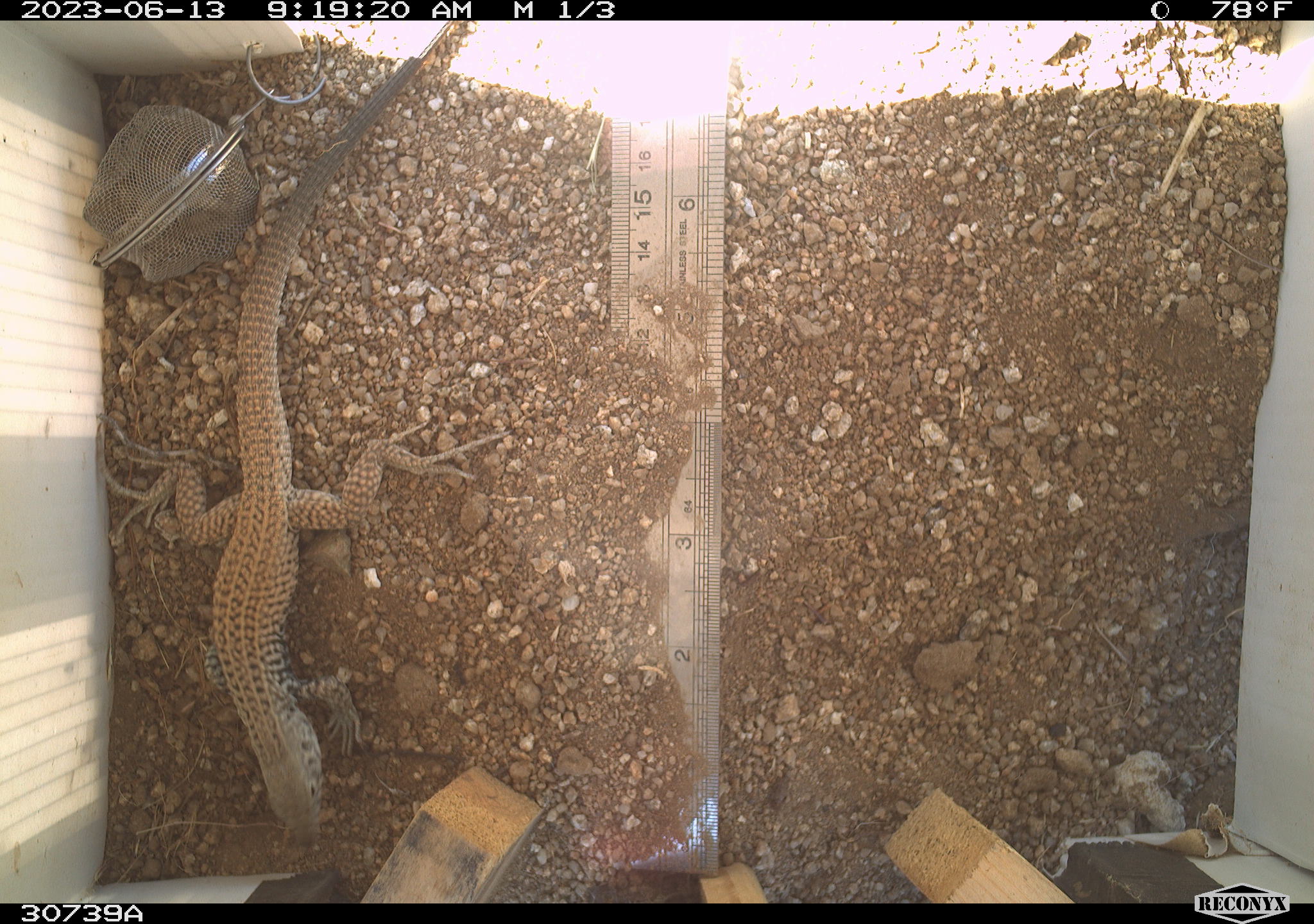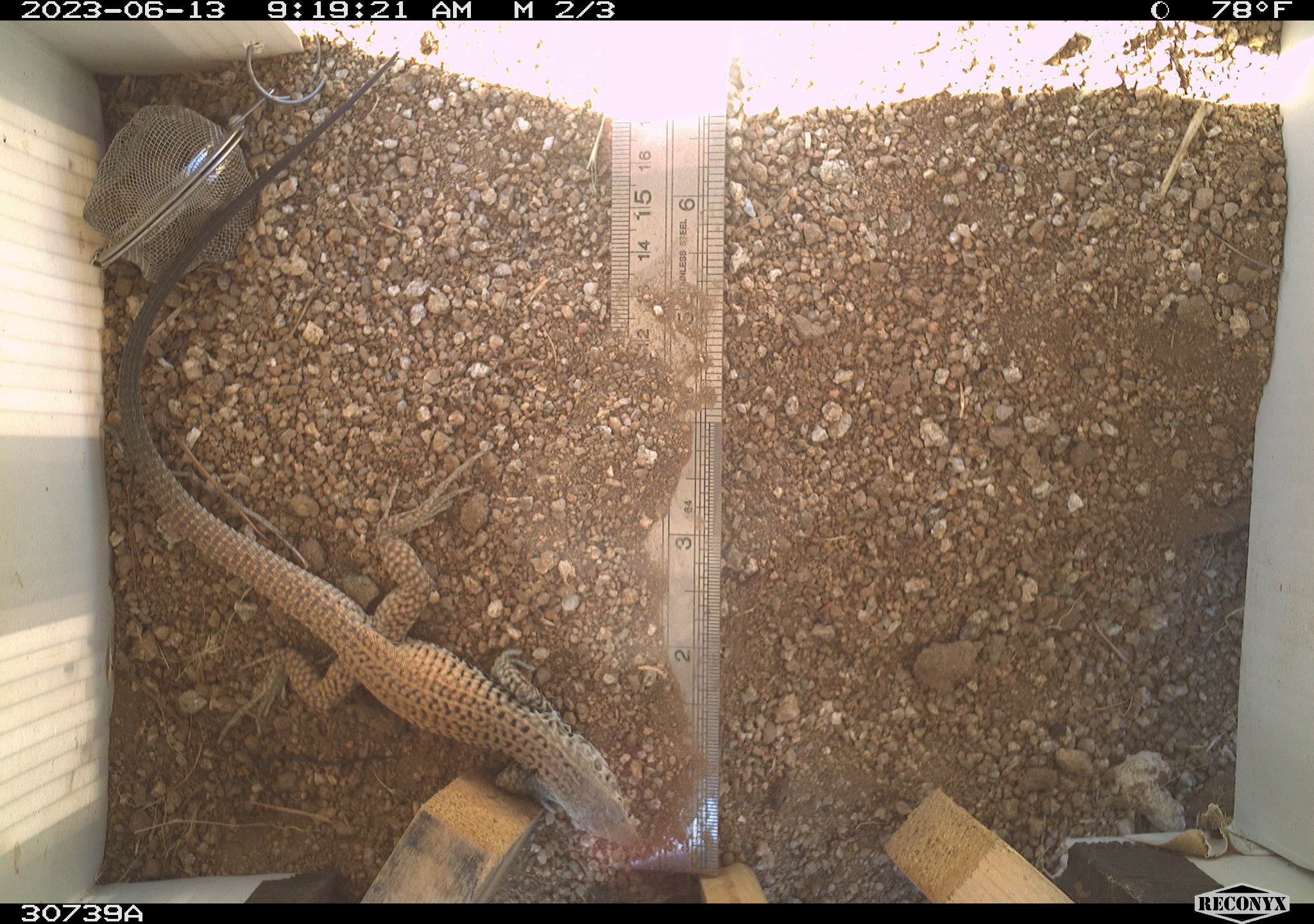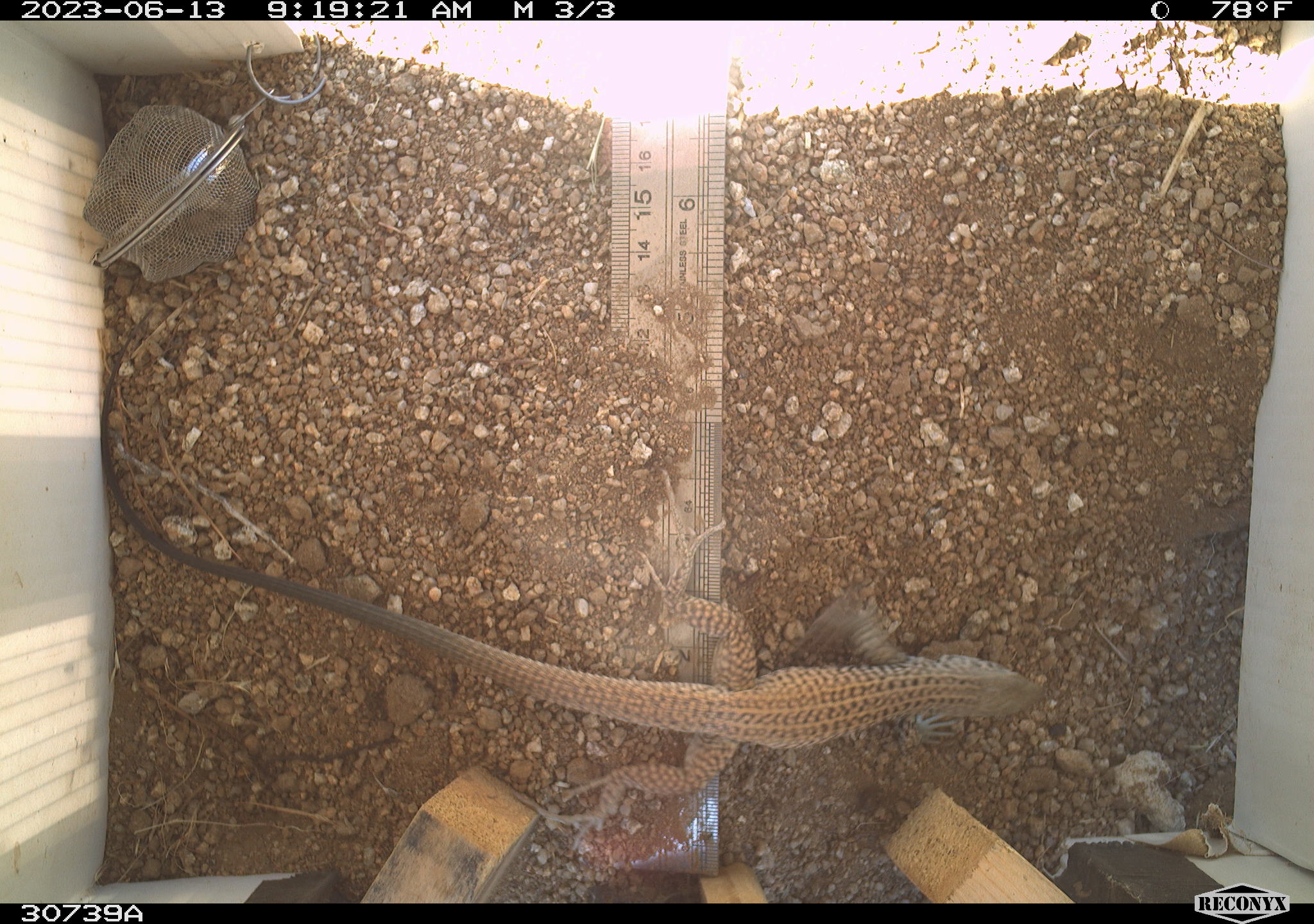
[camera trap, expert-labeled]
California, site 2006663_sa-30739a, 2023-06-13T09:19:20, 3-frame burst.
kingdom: Animalia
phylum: Chordata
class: Reptilia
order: Squamata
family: Teiidae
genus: Aspidoscelis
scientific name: Aspidoscelis tigris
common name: western whiptail